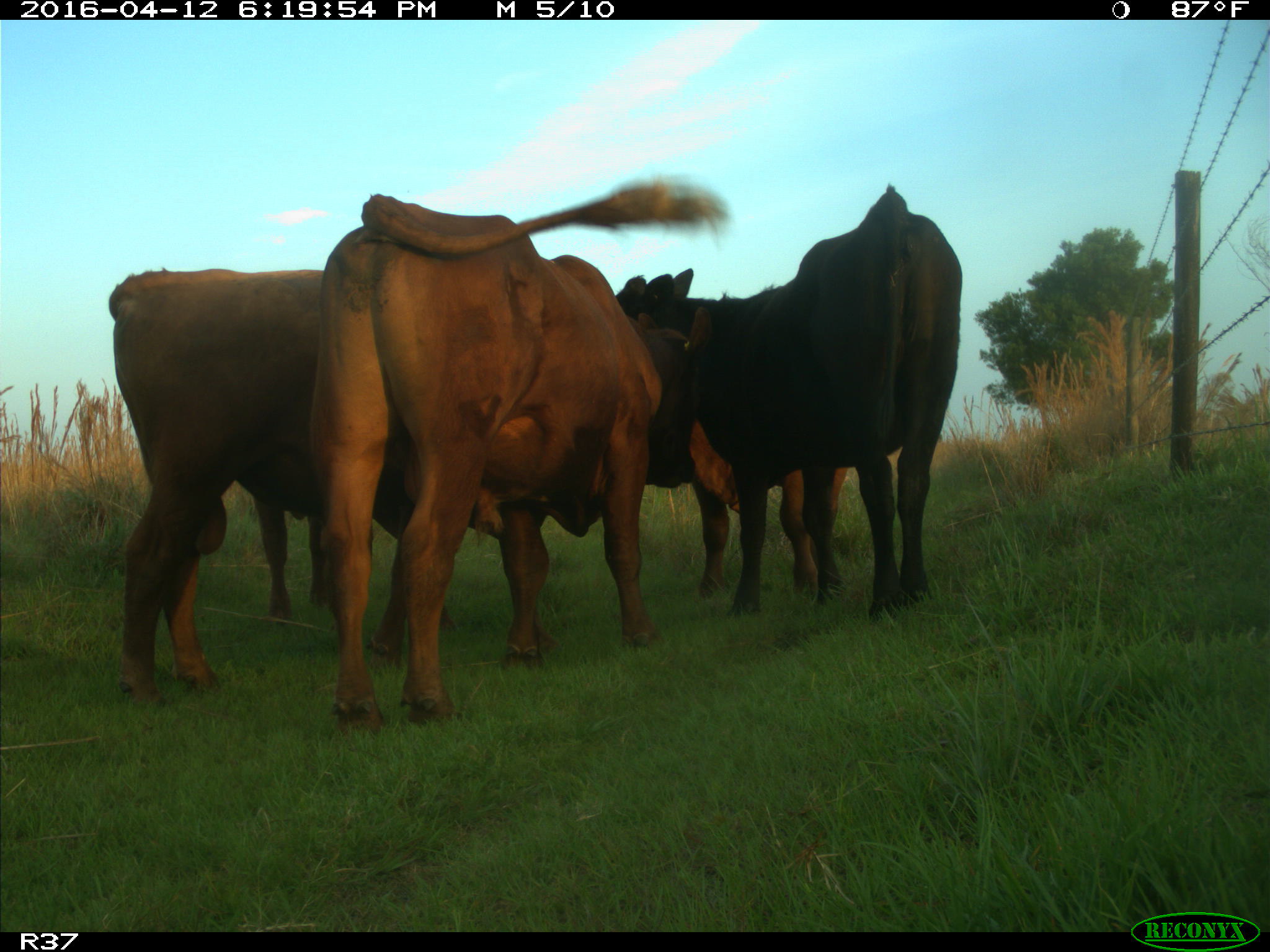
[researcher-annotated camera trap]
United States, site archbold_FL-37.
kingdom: Animalia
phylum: Chordata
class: Mammalia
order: Artiodactyla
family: Bovidae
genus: Bos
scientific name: Bos taurus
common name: domestic cow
Bos taurus (domestic cow).